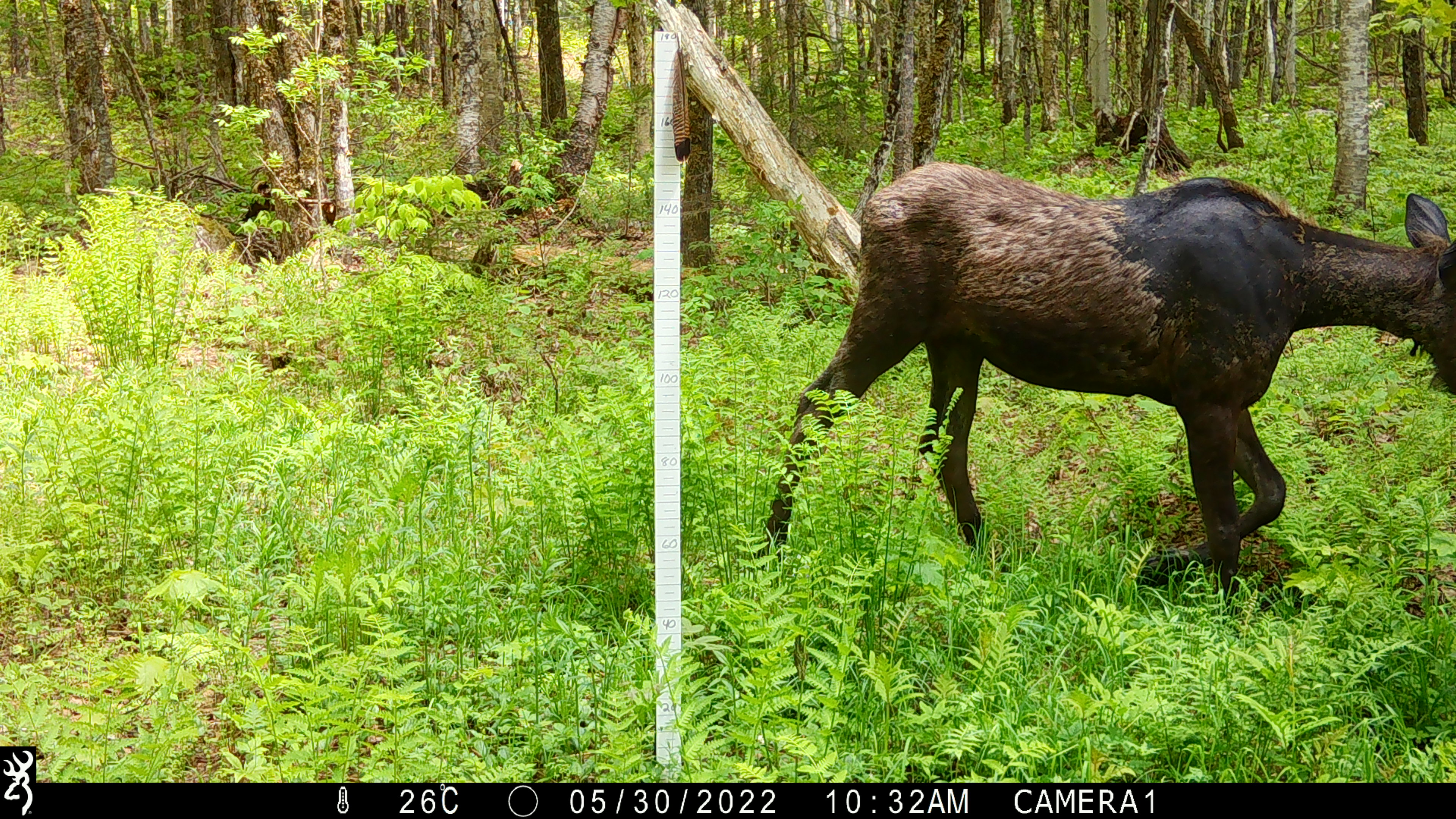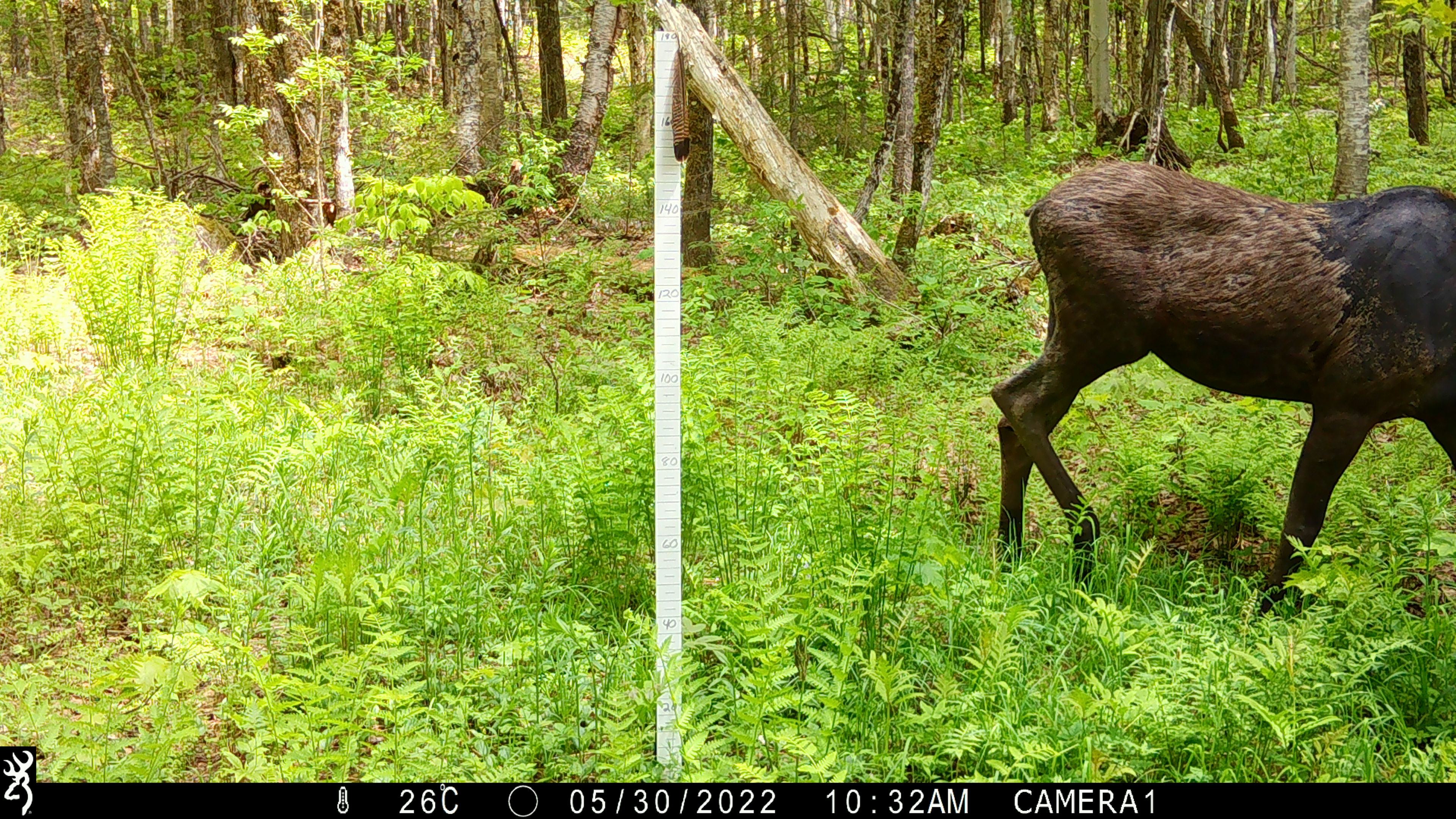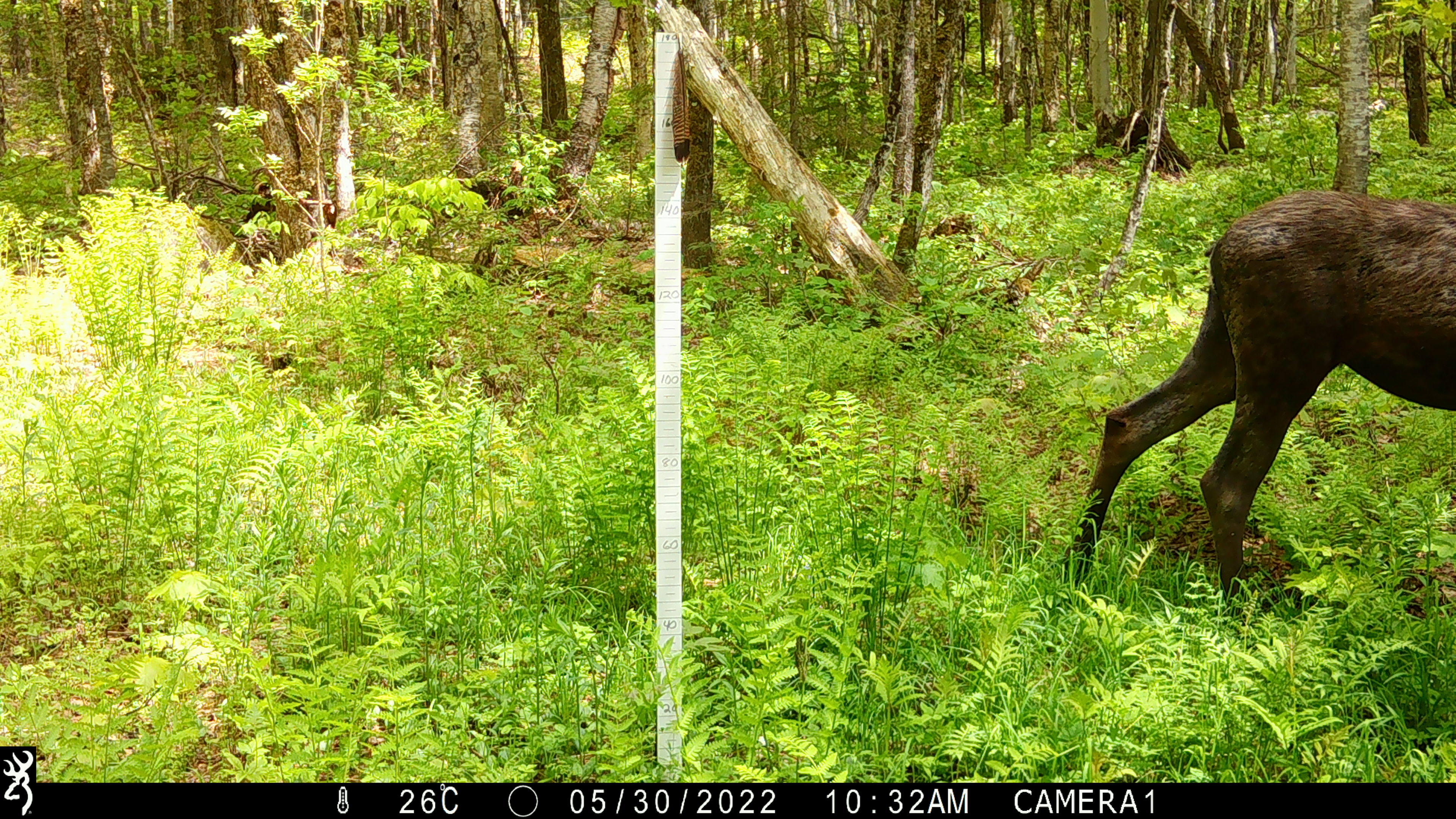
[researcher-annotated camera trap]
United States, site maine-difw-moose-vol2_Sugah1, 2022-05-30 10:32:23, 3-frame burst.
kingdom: Animalia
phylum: Chordata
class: Mammalia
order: Artiodactyla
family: Cervidae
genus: Alces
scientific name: Alces alces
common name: moose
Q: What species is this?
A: Moose (Alces alces).